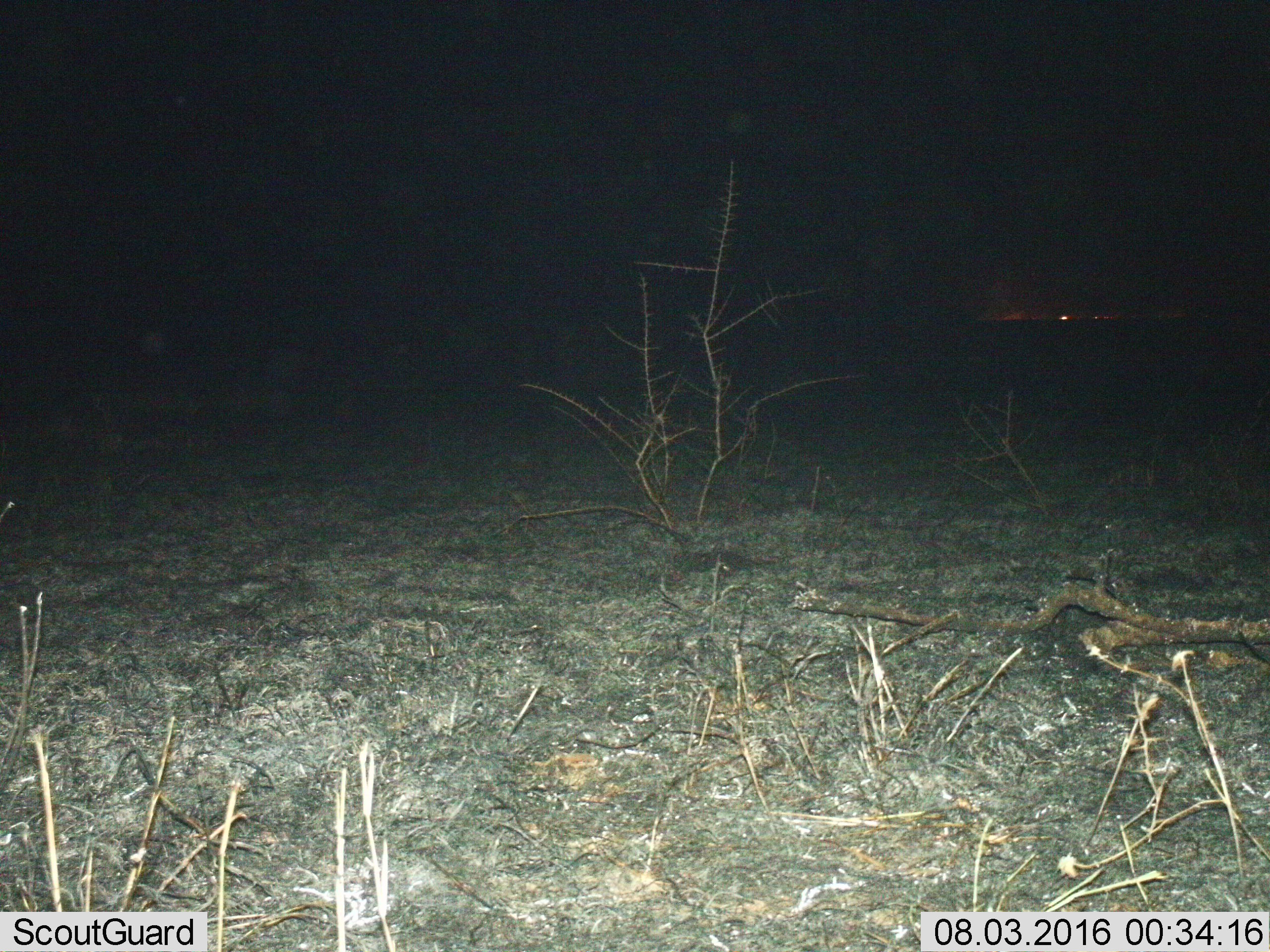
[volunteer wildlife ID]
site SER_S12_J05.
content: unidentified animal